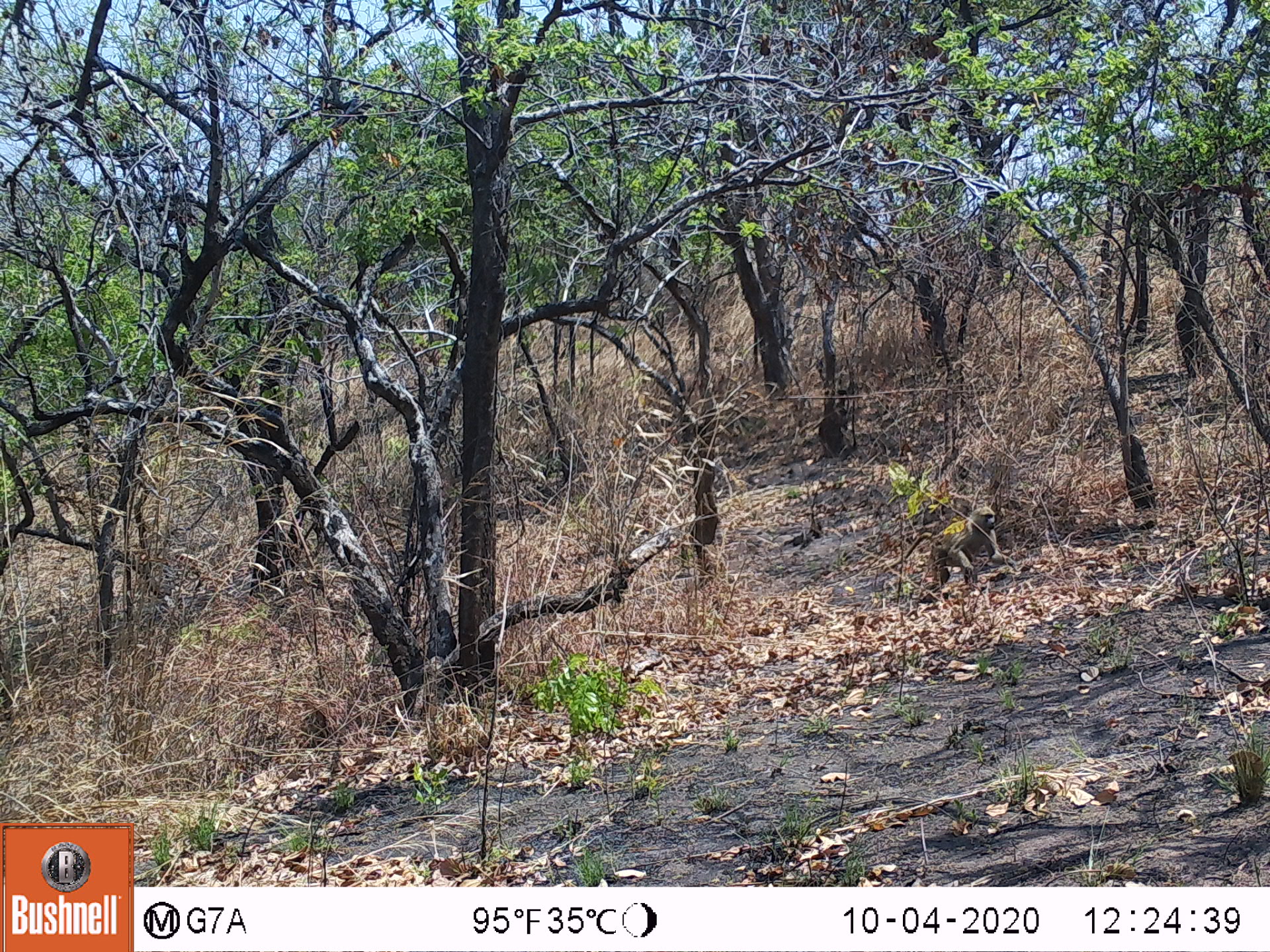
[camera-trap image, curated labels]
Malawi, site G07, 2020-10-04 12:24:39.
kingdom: Animalia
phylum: Chordata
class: Mammalia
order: Primates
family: Cercopithecidae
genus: Papio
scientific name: Papio cynocephalus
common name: yellow baboon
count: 1